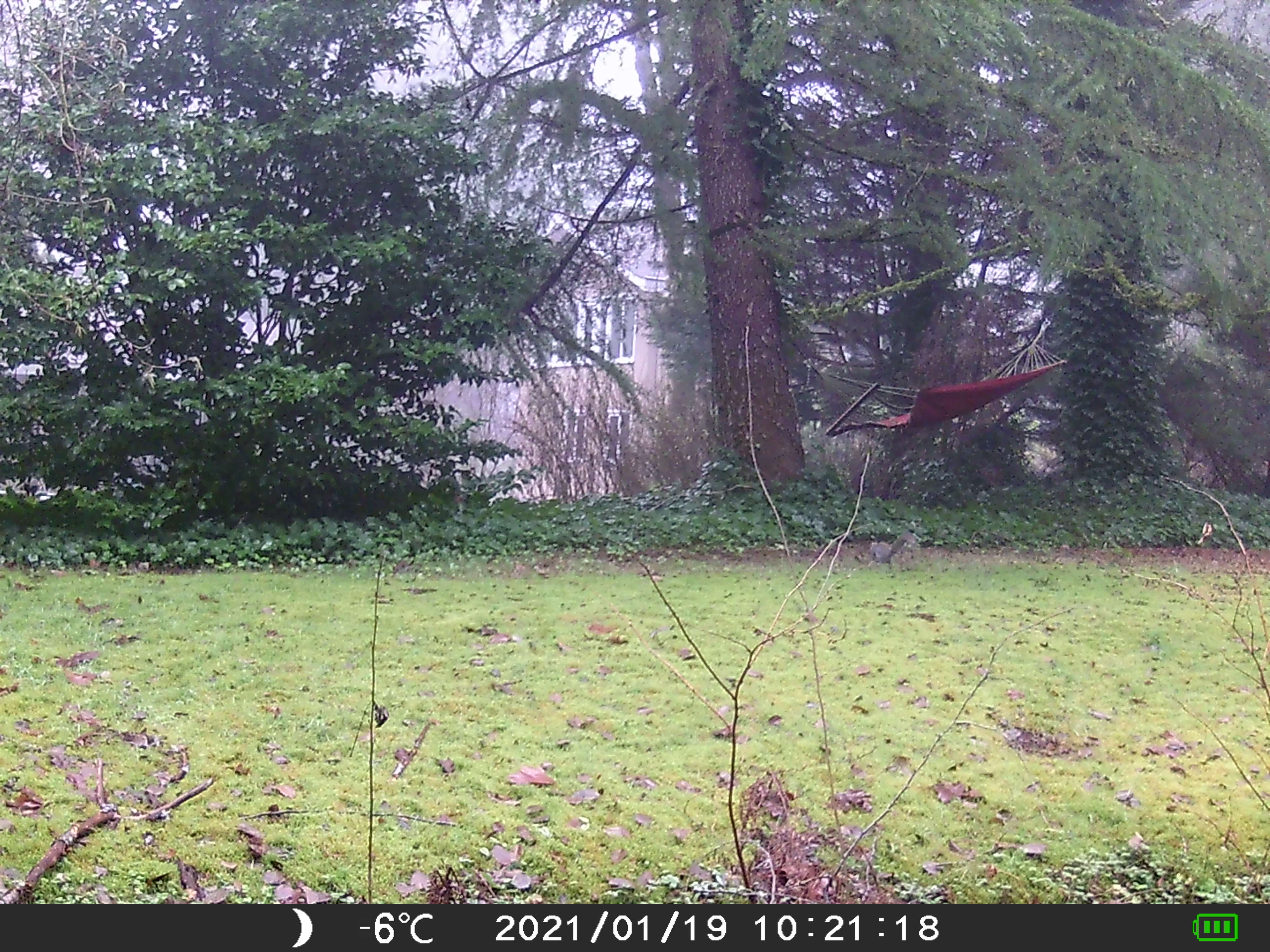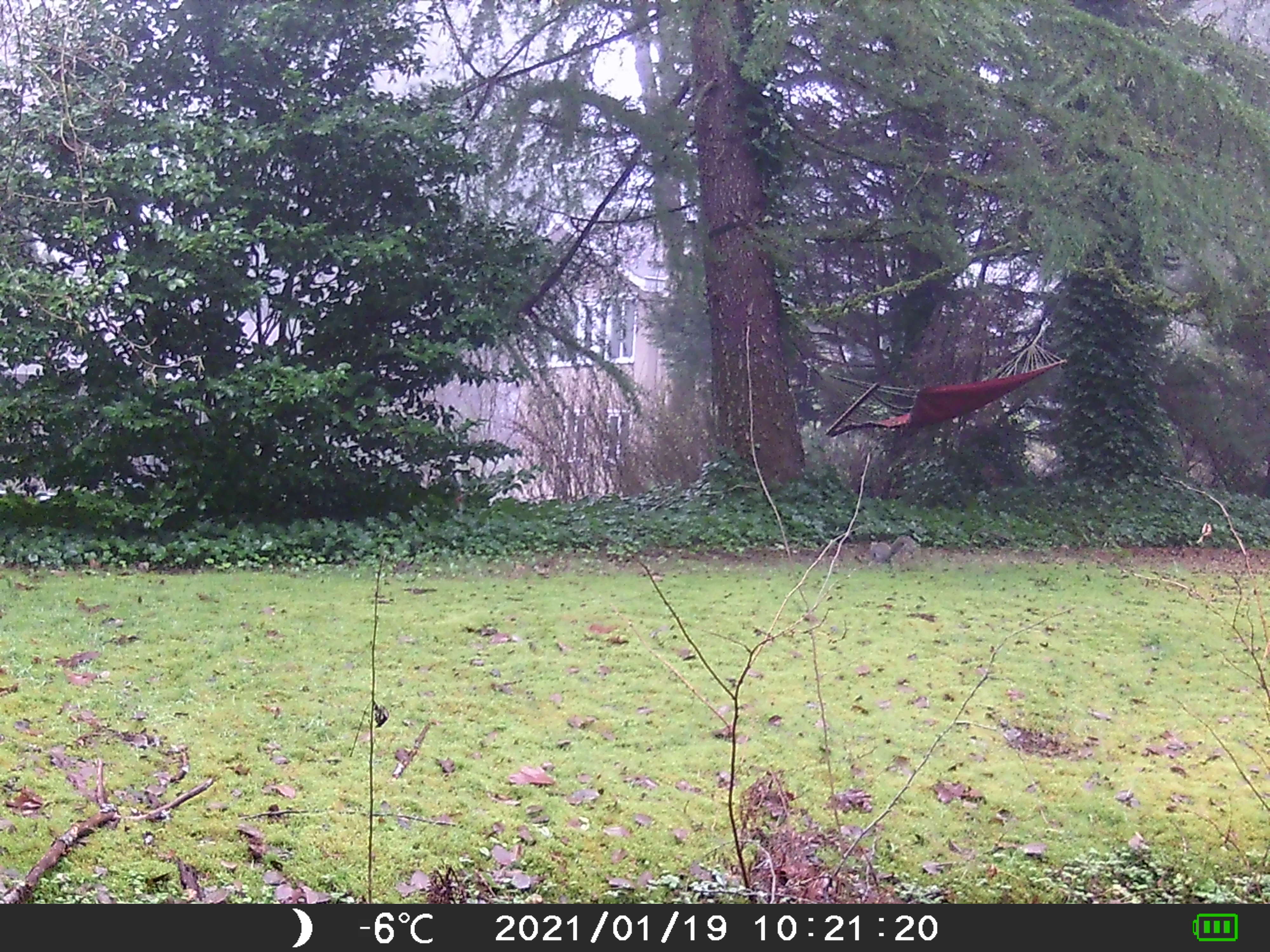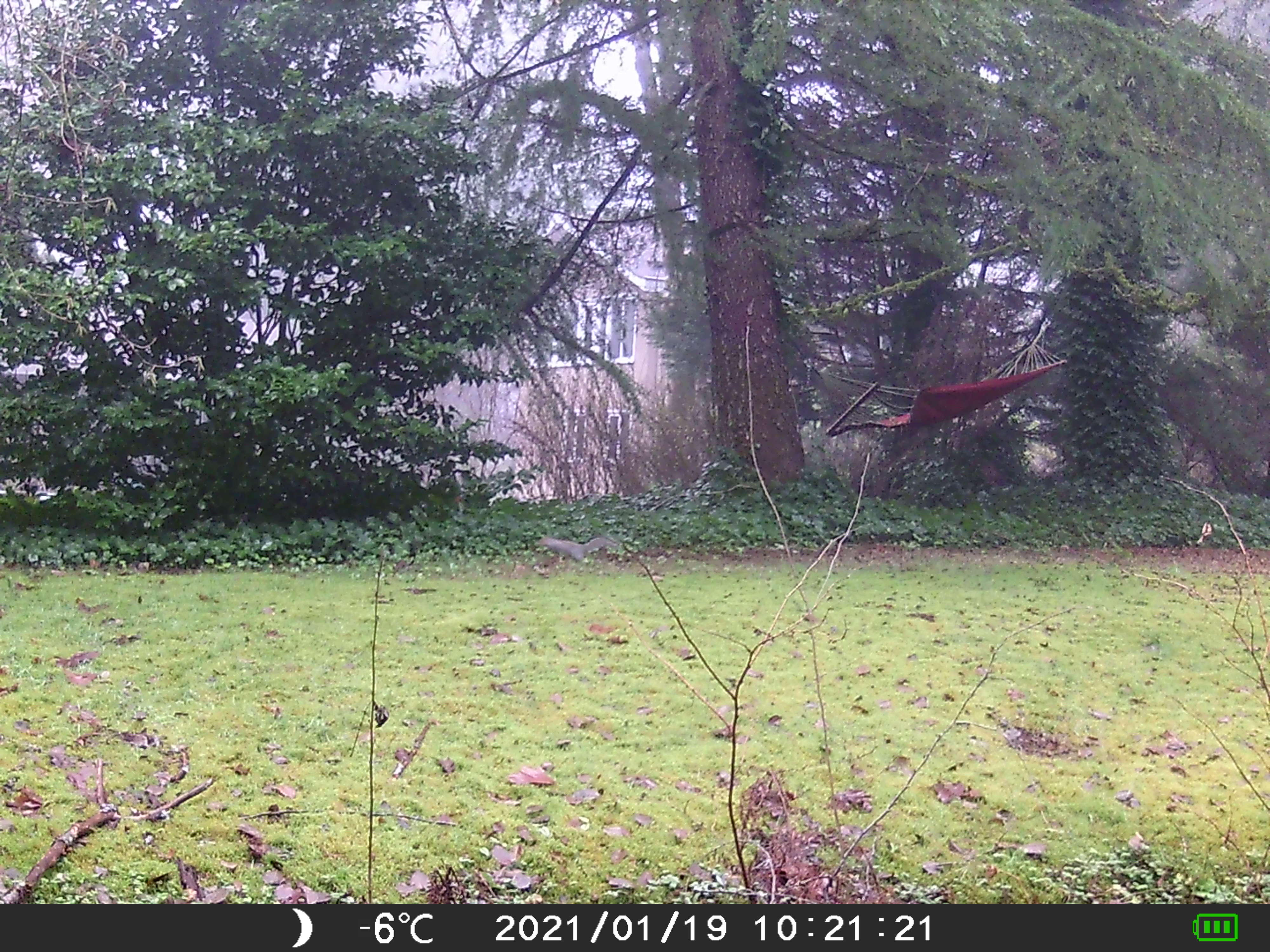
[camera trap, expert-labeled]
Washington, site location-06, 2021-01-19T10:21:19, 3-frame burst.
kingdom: Animalia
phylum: Chordata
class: Mammalia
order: Rodentia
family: Sciuridae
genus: Sciurus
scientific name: Sciurus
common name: squirrel